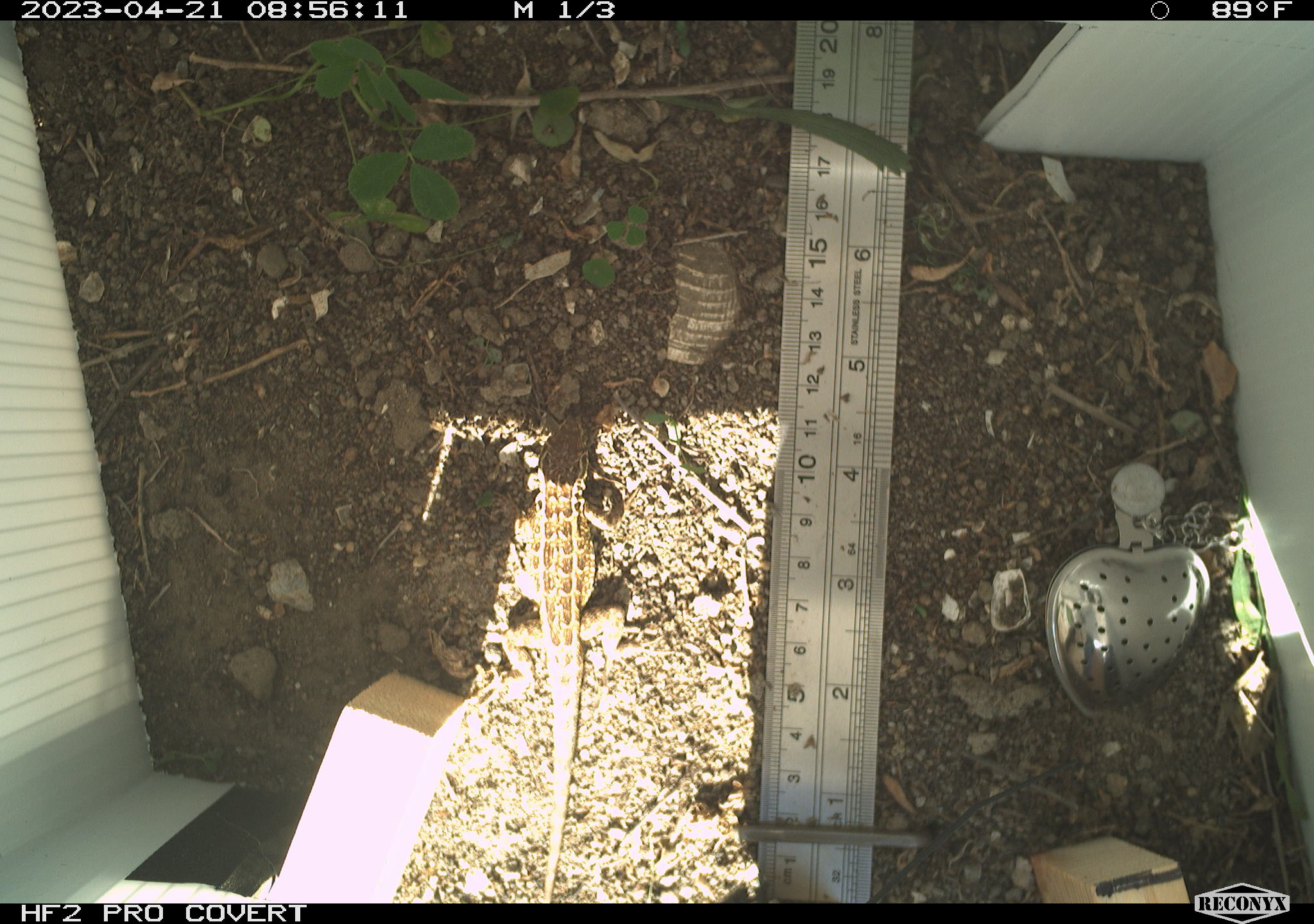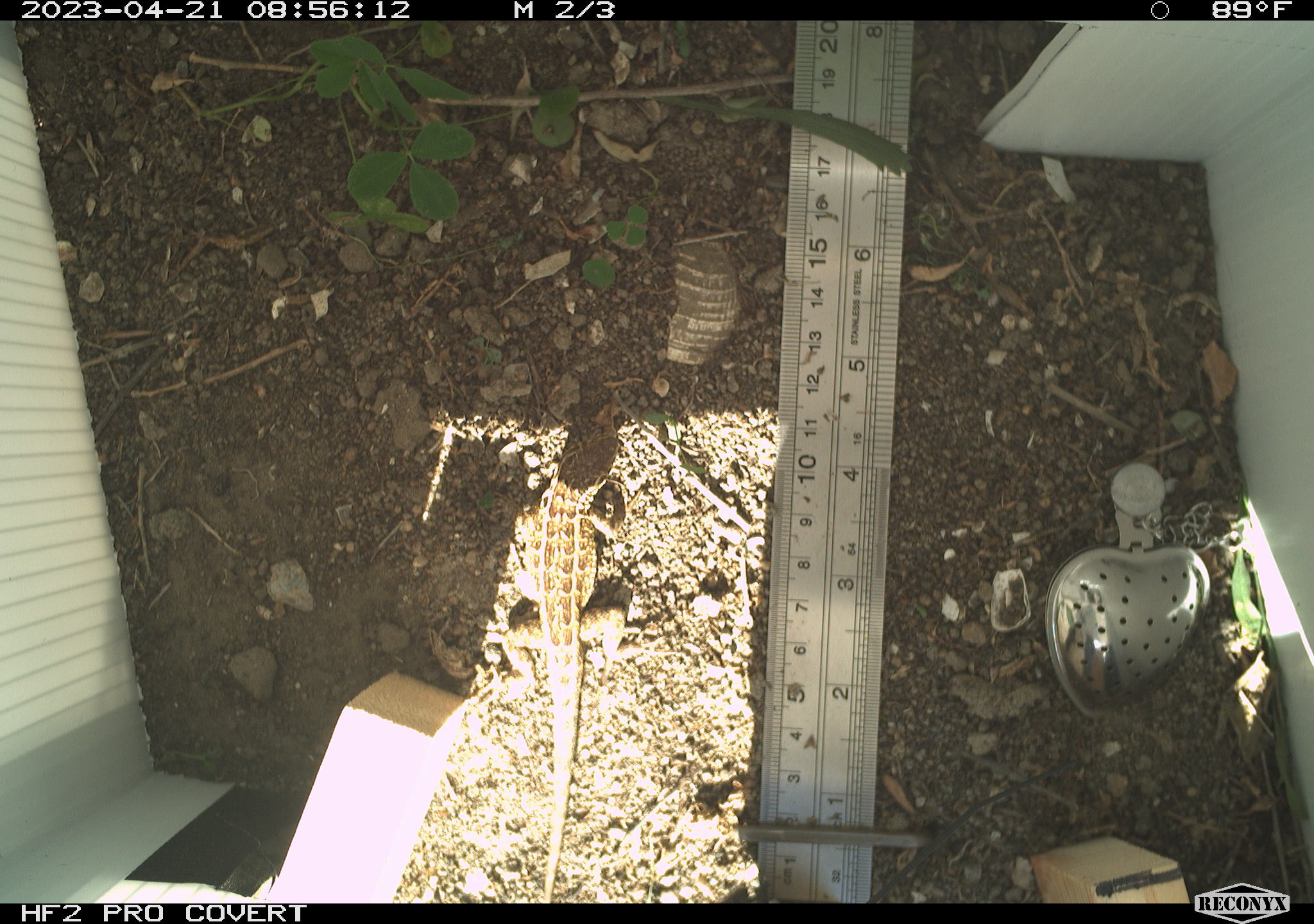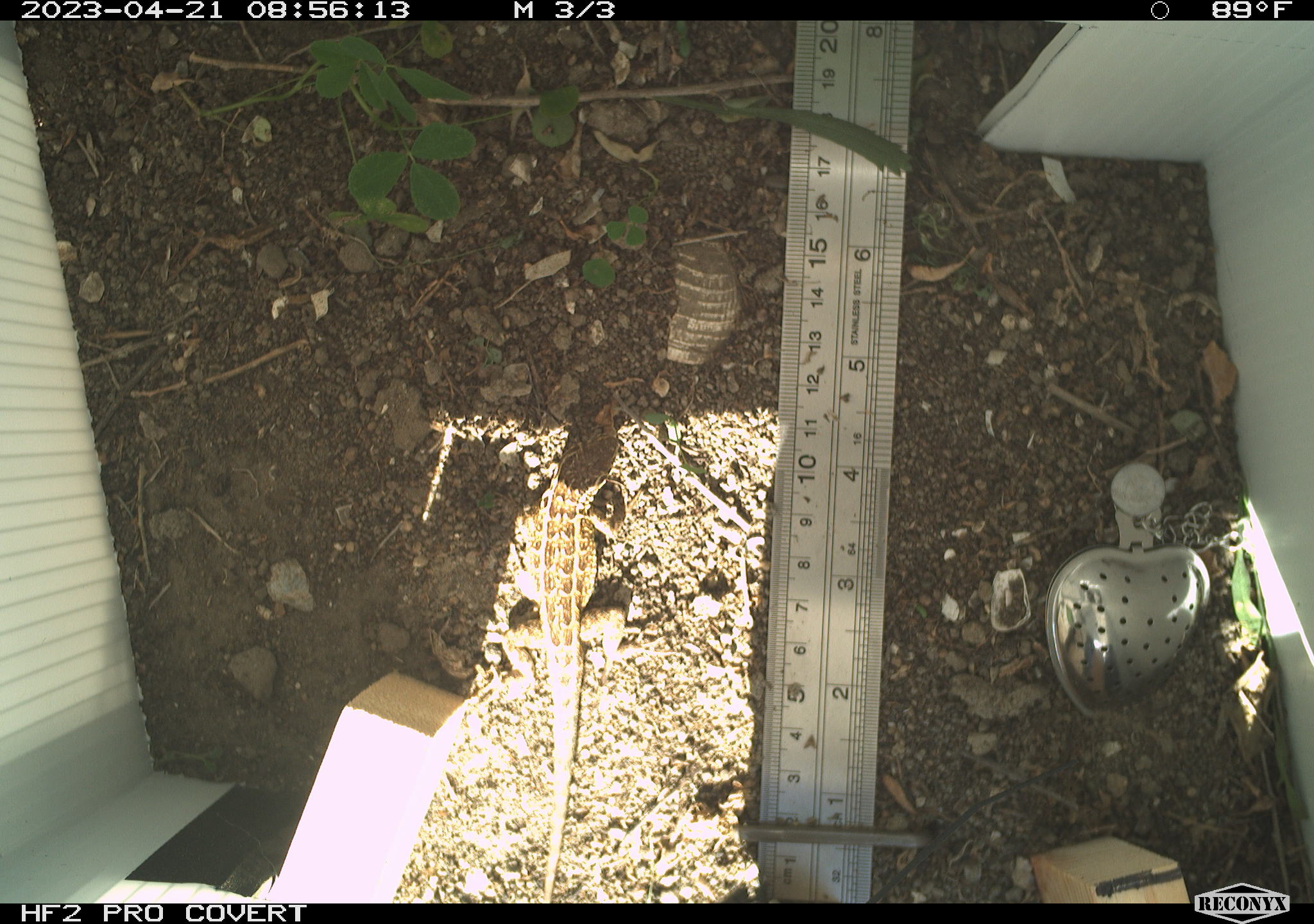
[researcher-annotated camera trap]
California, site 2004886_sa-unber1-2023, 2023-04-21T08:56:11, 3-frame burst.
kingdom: Animalia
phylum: Chordata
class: Reptilia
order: Squamata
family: Phrynosomatidae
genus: Sceloporus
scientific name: Sceloporus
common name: spiny lizards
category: sceloporus species